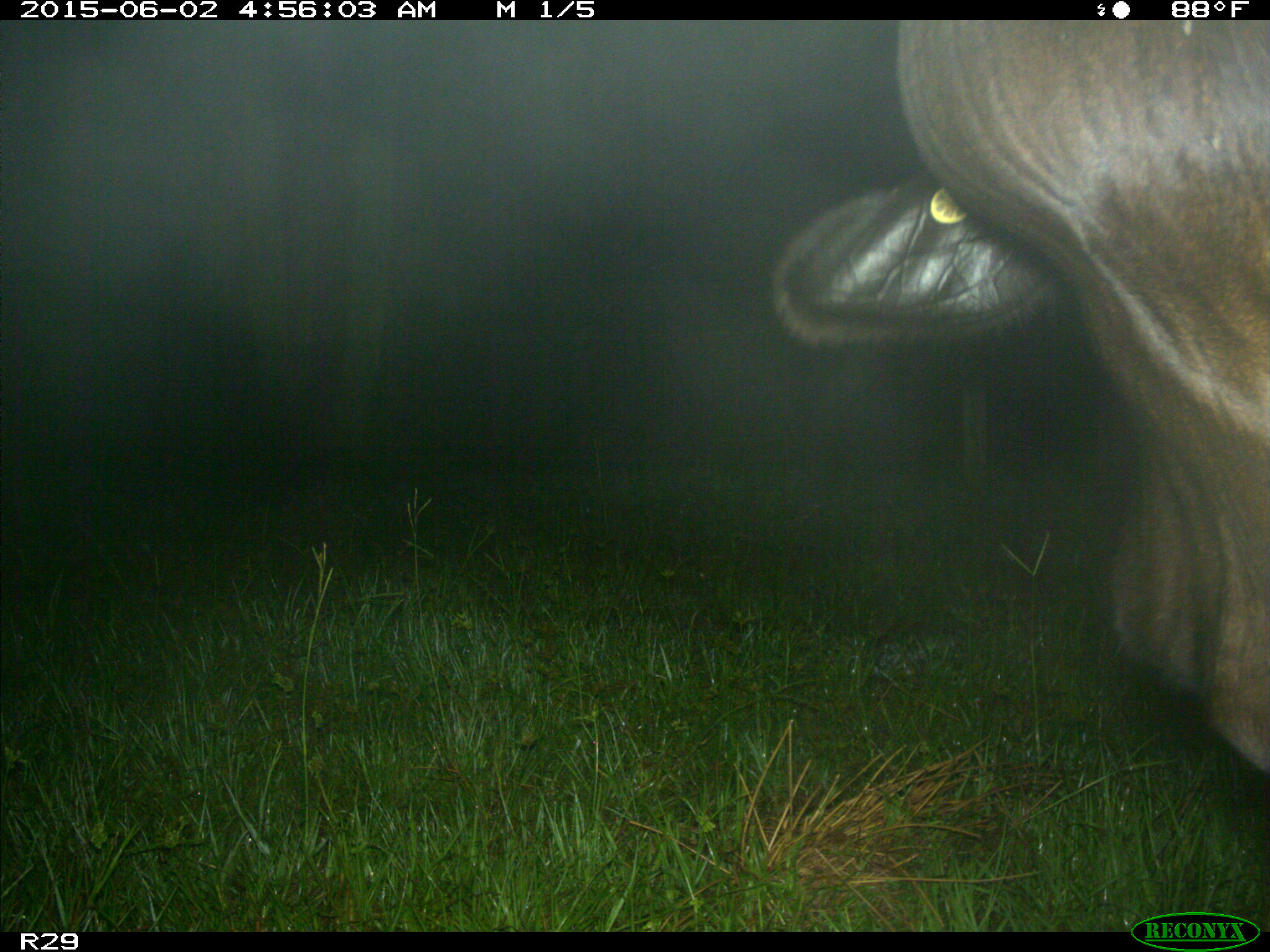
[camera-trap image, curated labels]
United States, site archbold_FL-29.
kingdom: Animalia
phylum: Chordata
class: Mammalia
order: Artiodactyla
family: Bovidae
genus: Bos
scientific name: Bos taurus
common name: domestic cow